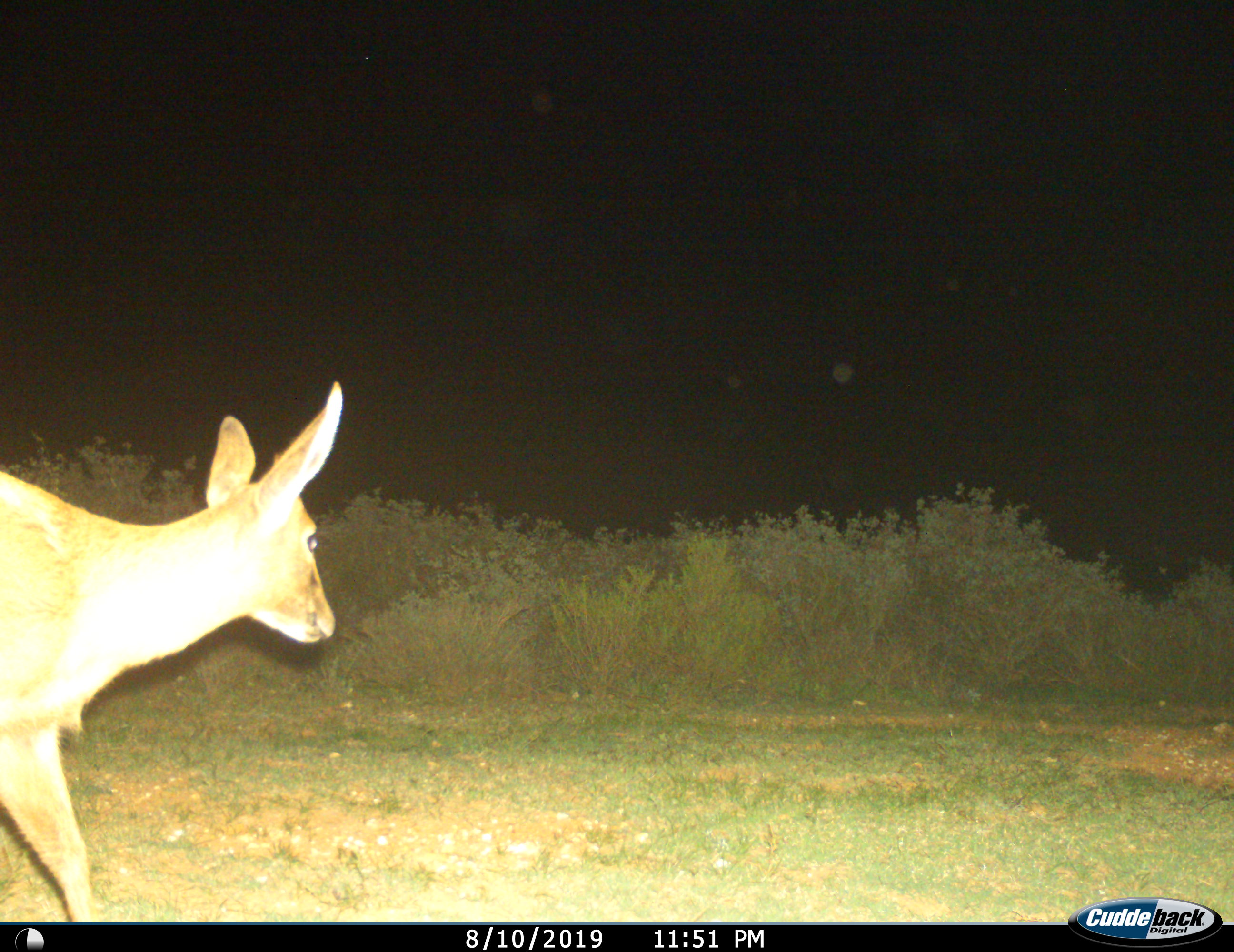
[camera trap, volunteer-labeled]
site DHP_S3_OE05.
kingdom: Animalia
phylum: Chordata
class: Mammalia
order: Artiodactyla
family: Bovidae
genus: Sylvicapra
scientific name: Sylvicapra grimmia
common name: common duiker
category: duikercommongrey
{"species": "duikercommongrey (common duiker) (Sylvicapra grimmia)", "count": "1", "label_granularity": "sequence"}